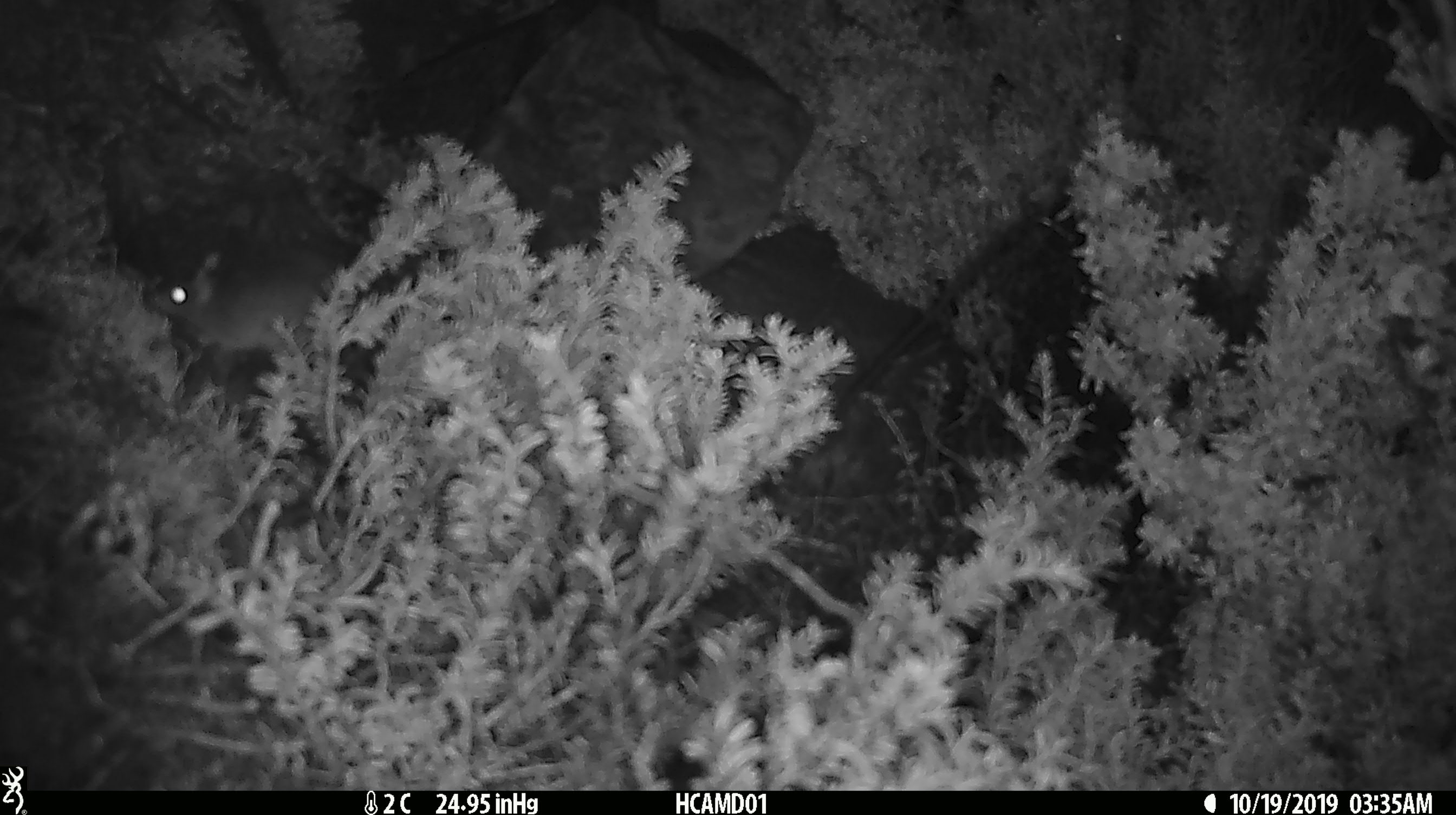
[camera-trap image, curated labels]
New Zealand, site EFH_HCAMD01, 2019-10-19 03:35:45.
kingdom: Animalia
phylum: Chordata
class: Mammalia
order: Rodentia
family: Muridae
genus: Mus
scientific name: Mus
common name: mouse